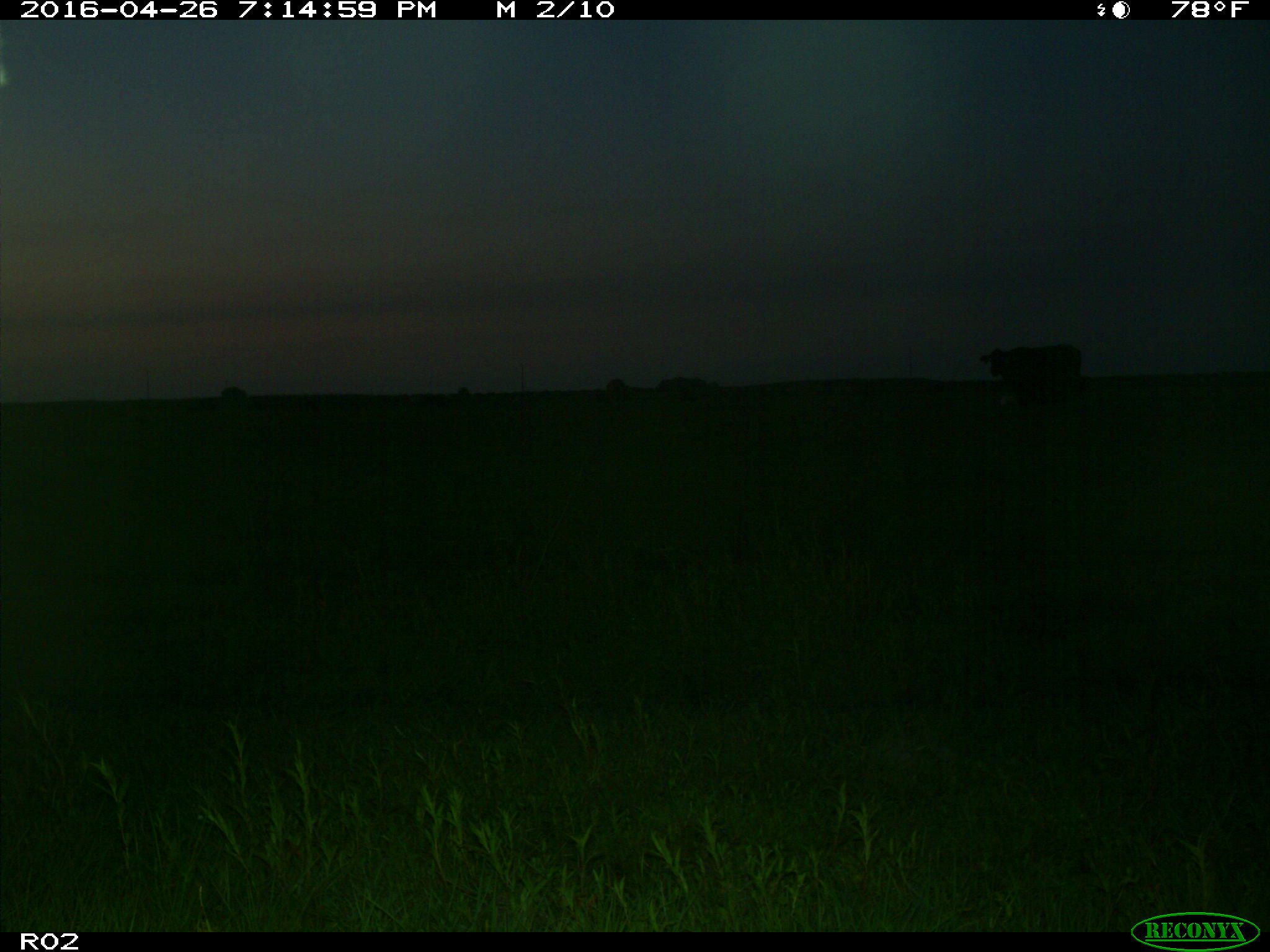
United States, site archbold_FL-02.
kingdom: Animalia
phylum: Chordata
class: Mammalia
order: Artiodactyla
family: Bovidae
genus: Bos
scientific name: Bos taurus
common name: domestic cow